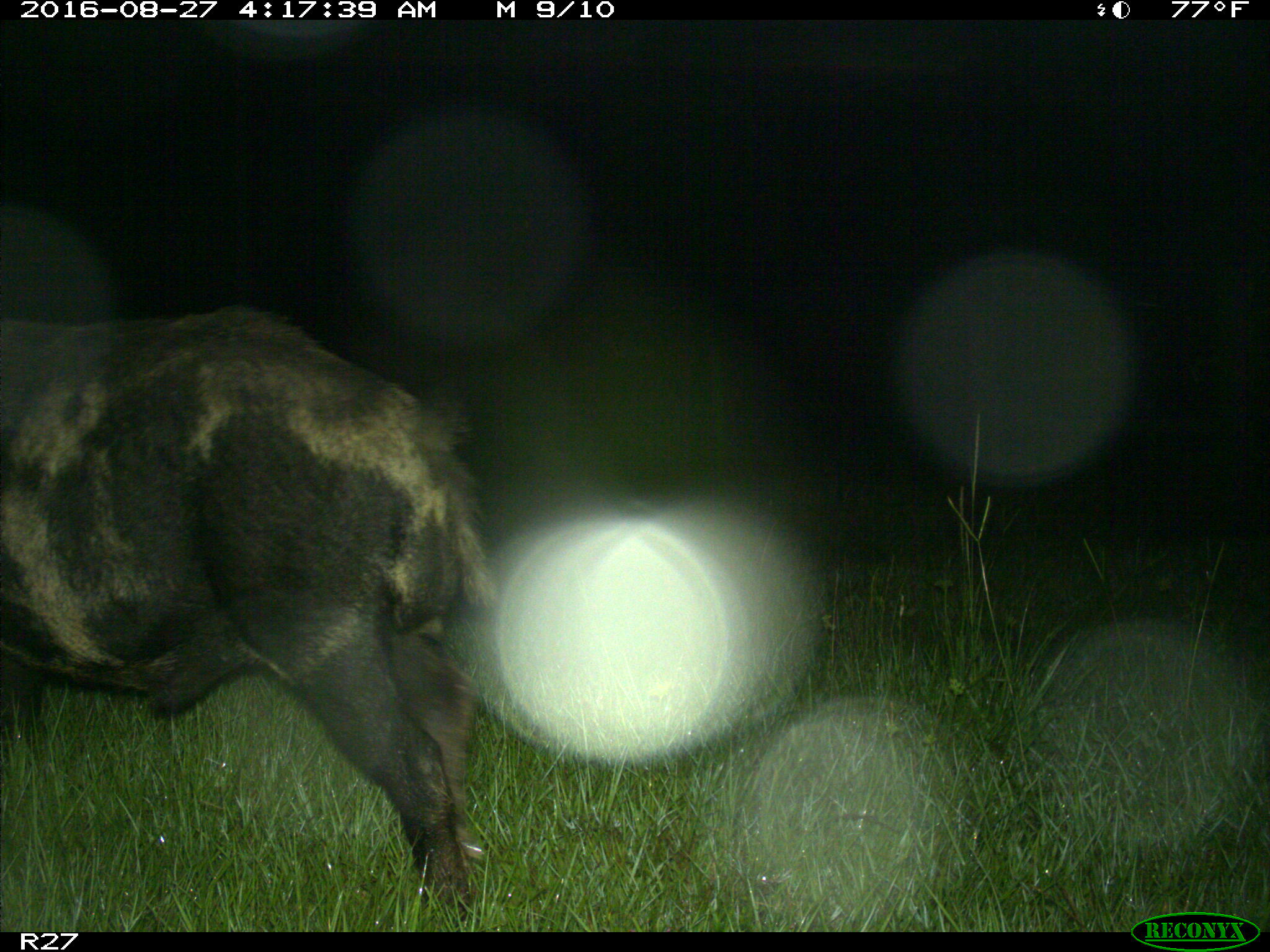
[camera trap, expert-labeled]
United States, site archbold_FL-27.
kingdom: Animalia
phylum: Chordata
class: Mammalia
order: Artiodactyla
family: Suidae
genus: Sus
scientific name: Sus scrofa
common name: wild boar